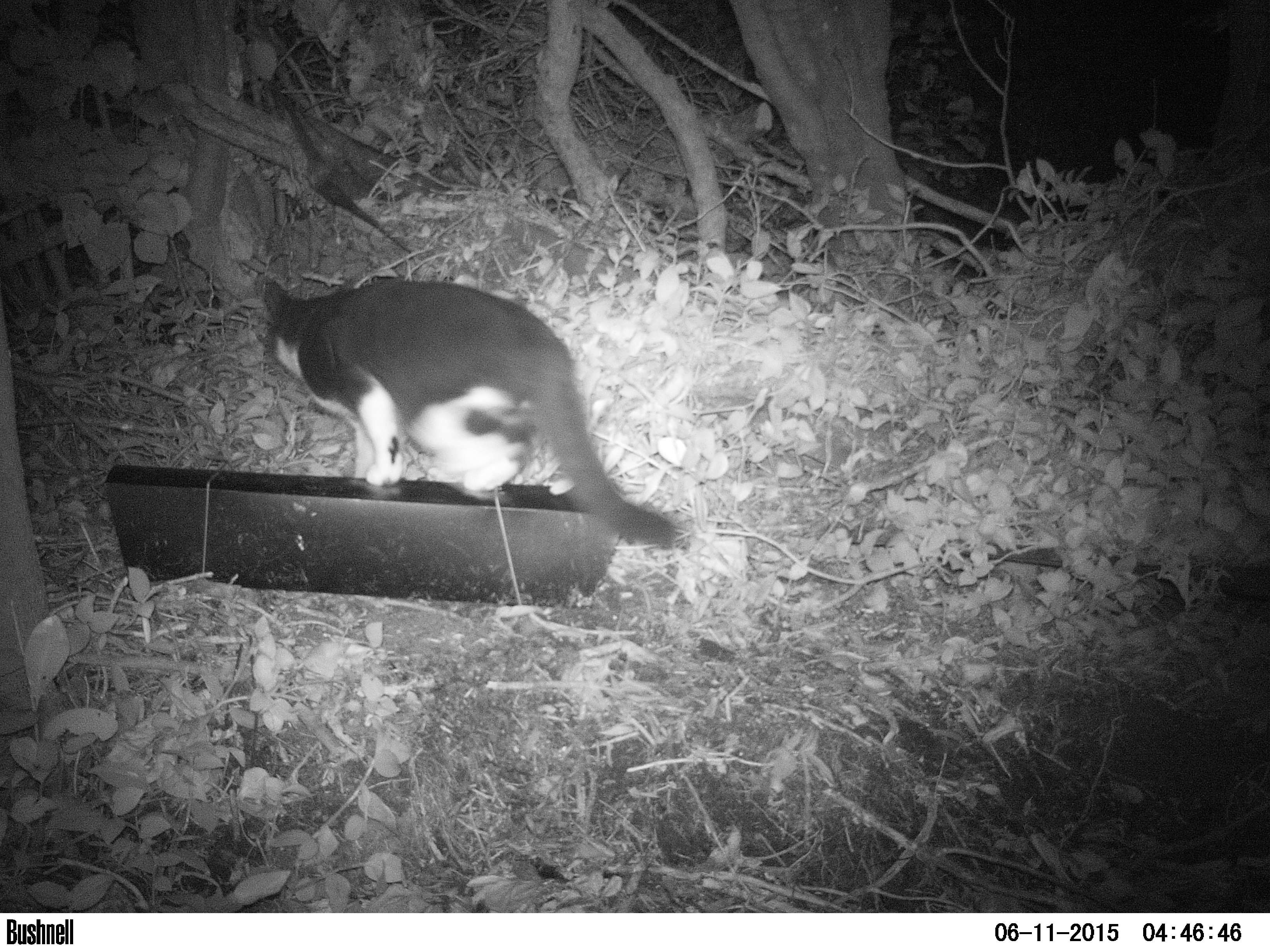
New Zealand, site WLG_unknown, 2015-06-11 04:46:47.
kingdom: Animalia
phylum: Chordata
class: Mammalia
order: Carnivora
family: Felidae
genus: Felis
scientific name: Felis catus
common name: domestic cat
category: cat